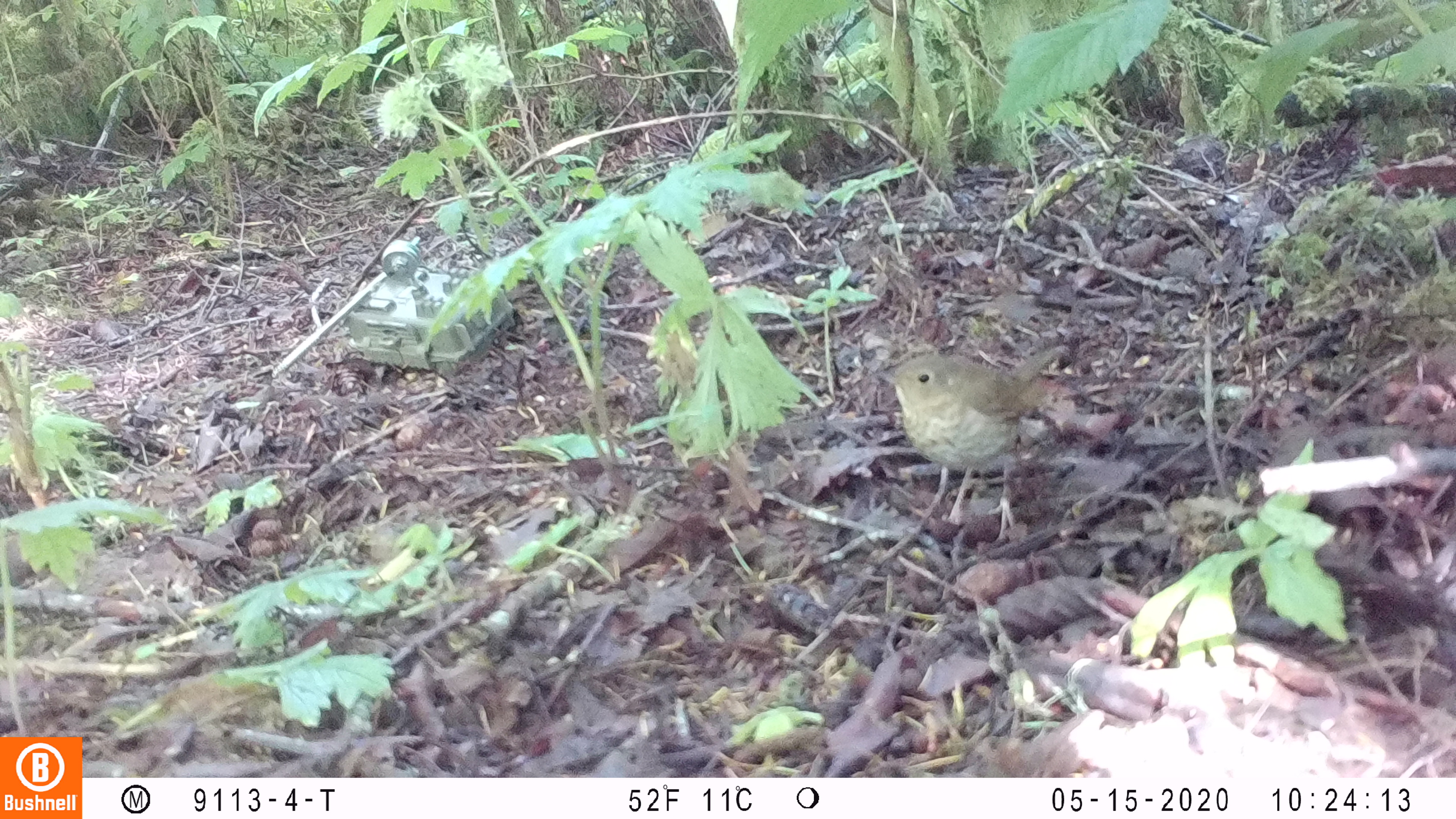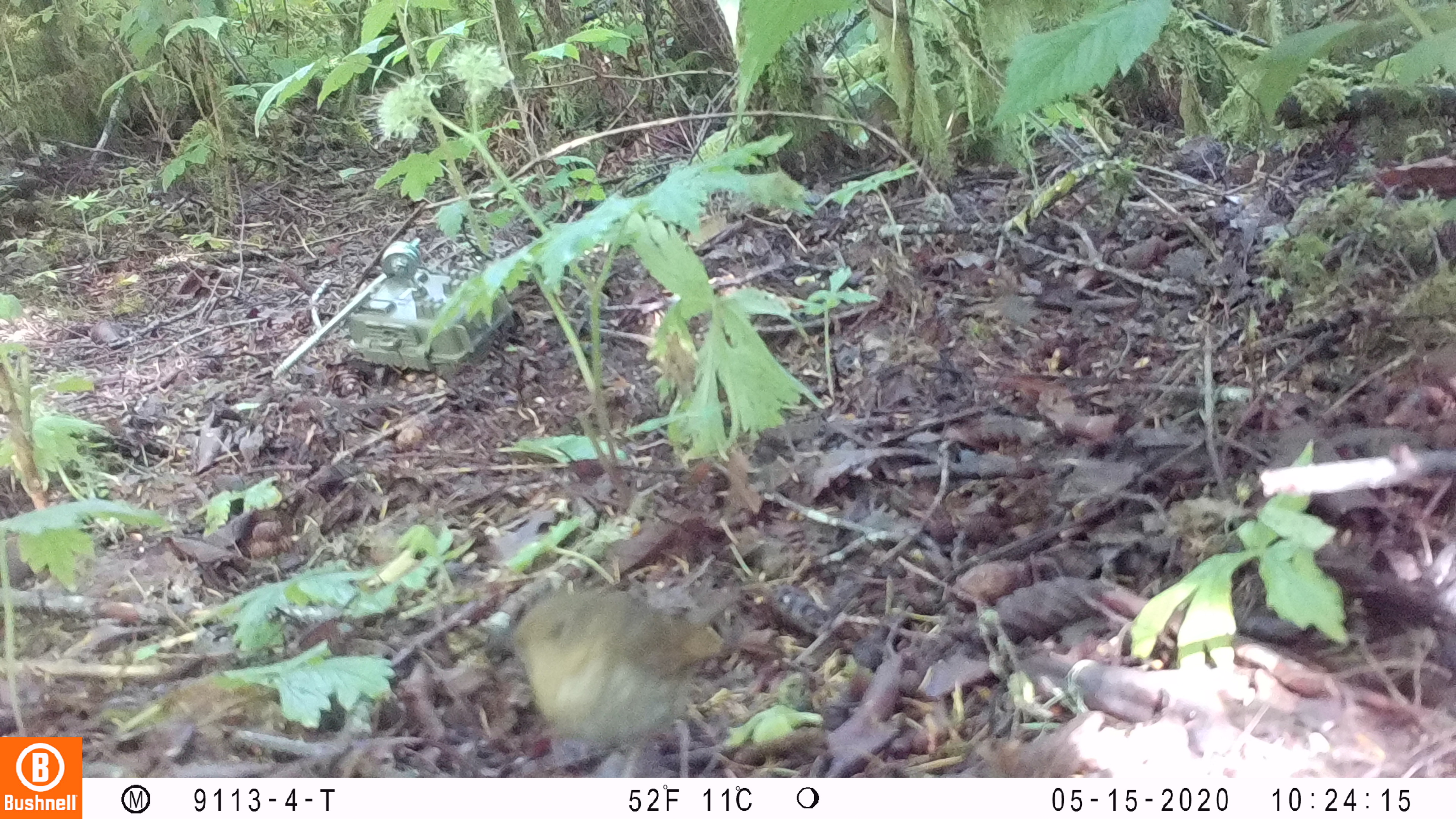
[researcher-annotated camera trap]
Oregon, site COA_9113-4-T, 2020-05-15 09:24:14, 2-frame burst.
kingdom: Animalia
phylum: Chordata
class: Aves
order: Passeriformes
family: Turdidae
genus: Catharus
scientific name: Catharus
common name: brown thrushes and nightingale-thrushes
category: catharus species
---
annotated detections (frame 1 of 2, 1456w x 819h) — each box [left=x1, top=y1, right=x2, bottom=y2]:
catharus species: [left=874, top=347, right=1071, bottom=529]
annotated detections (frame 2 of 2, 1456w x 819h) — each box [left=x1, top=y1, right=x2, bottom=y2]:
catharus species: [left=504, top=589, right=729, bottom=762]